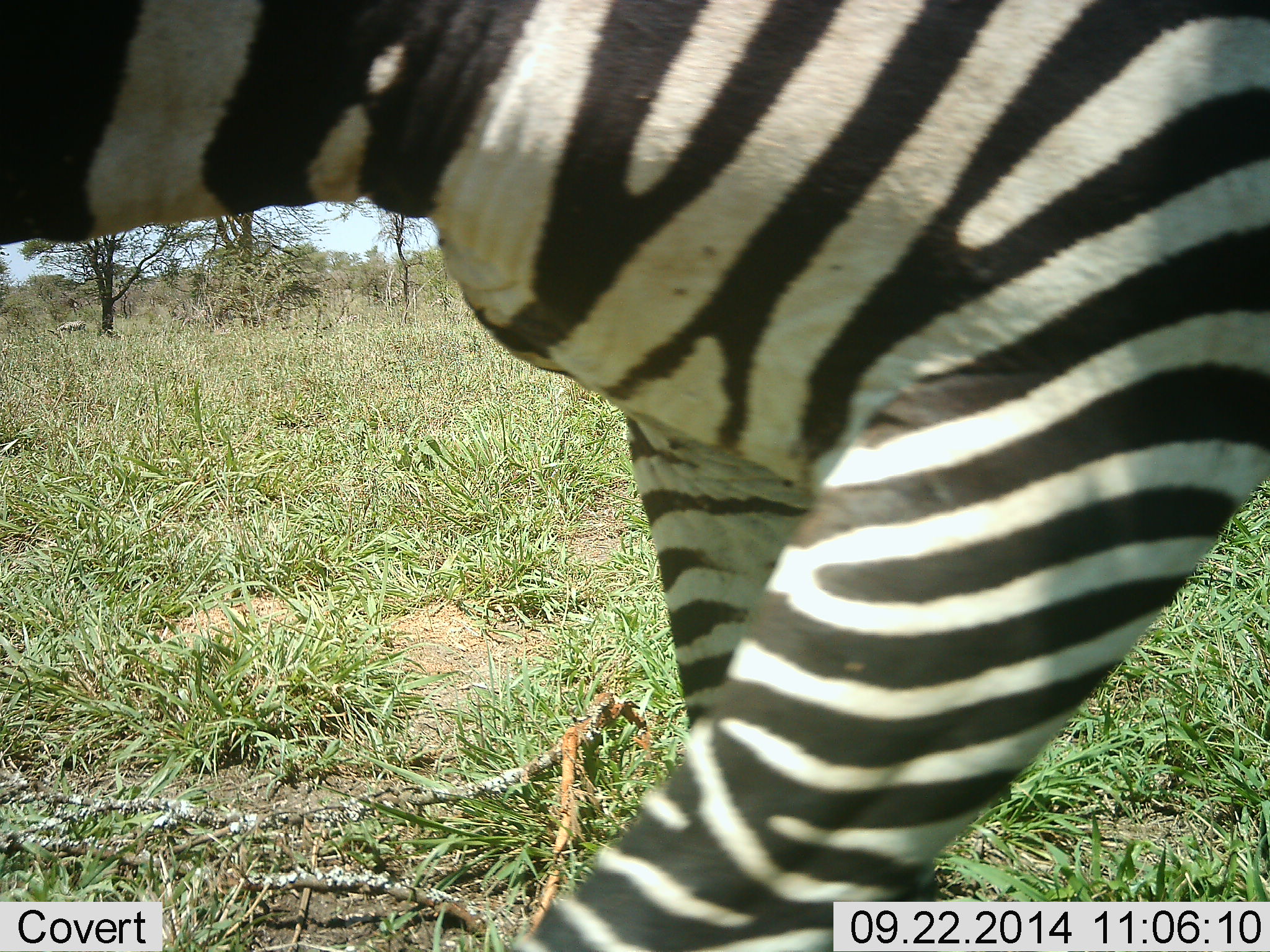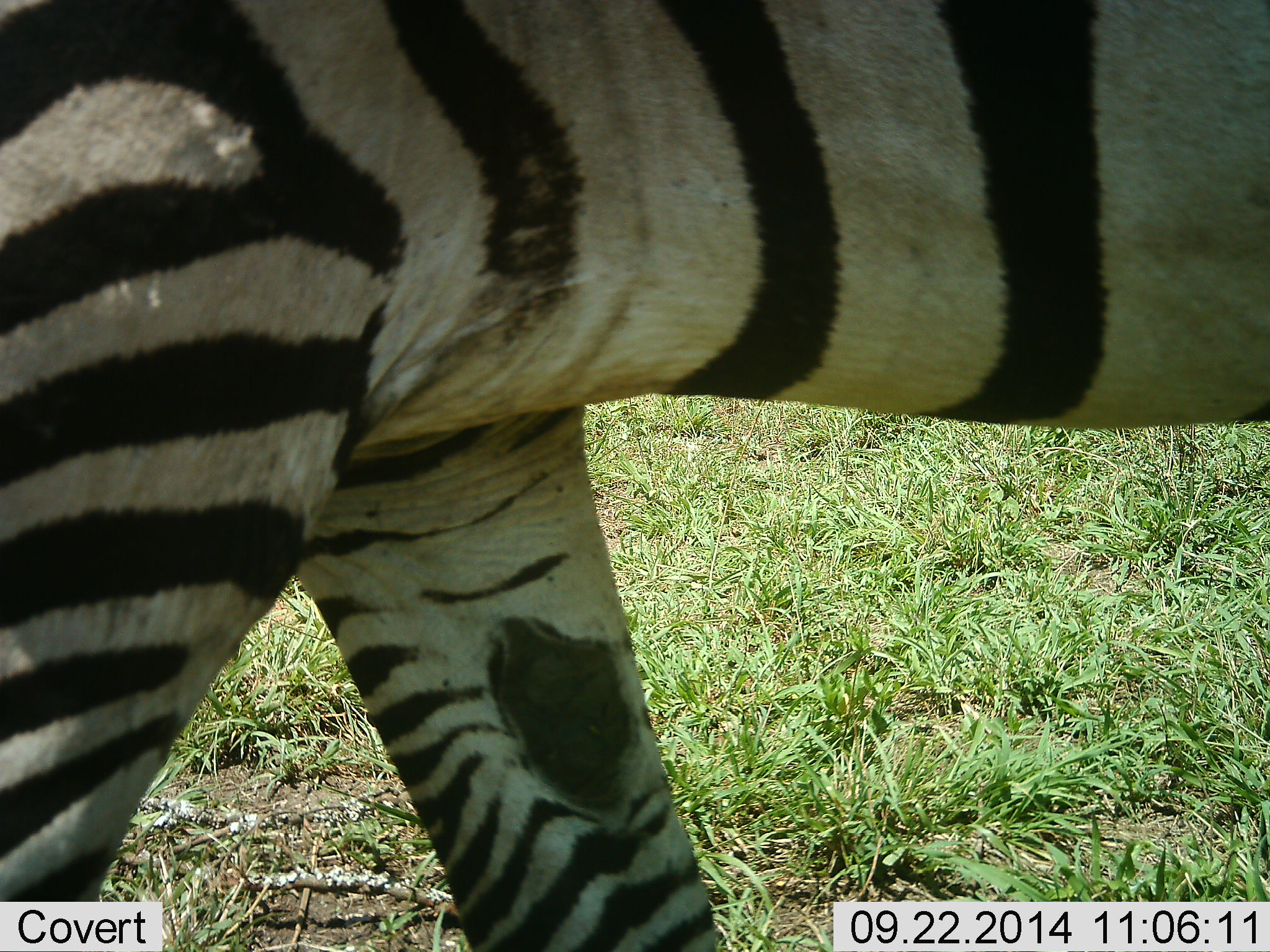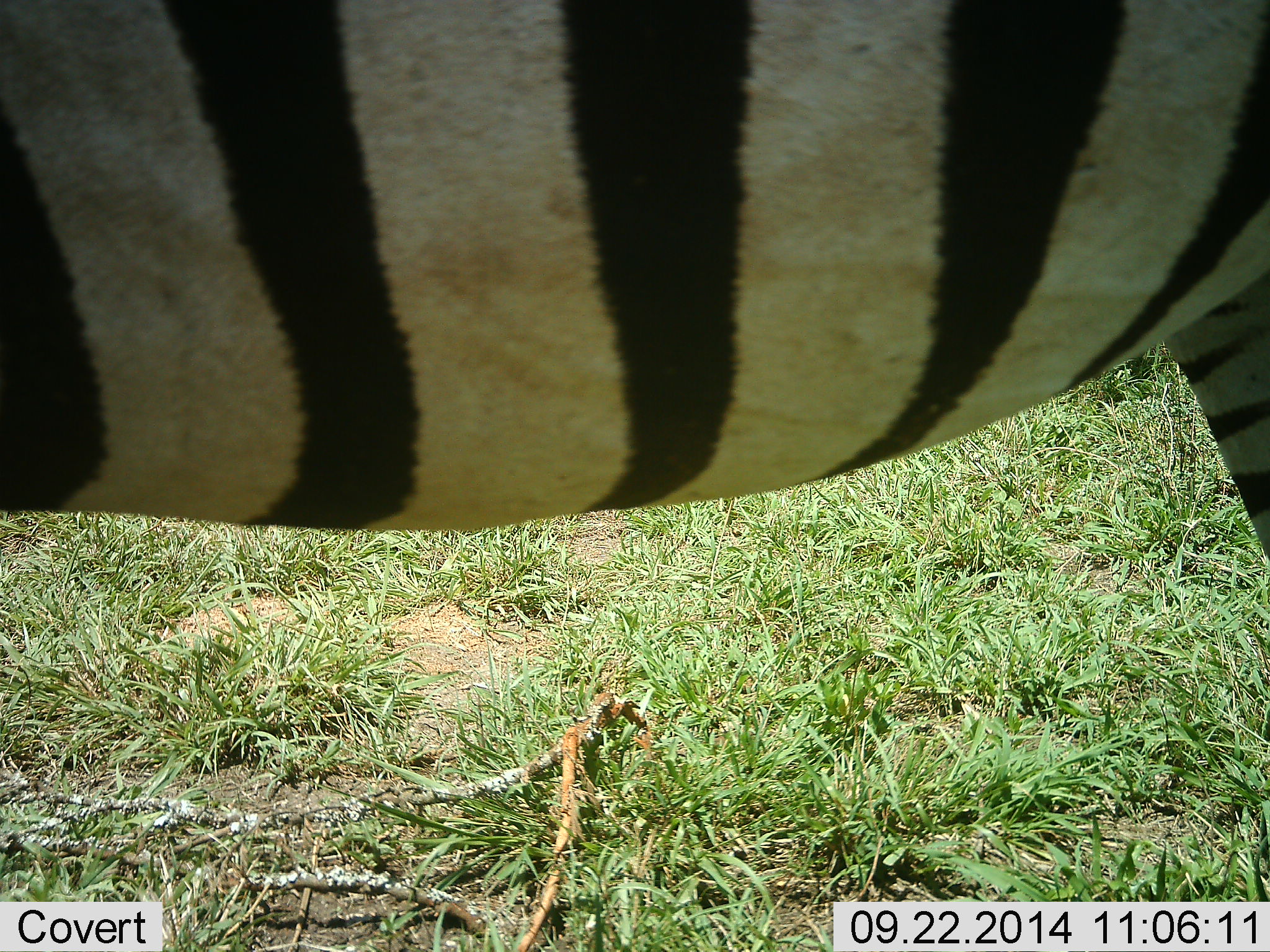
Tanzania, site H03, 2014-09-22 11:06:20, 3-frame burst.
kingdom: Animalia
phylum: Chordata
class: Mammalia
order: Perissodactyla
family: Equidae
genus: Equus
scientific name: Equus quagga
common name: plains zebra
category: zebra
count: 1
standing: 20%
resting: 0%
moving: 90%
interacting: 0%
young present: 0%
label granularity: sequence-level